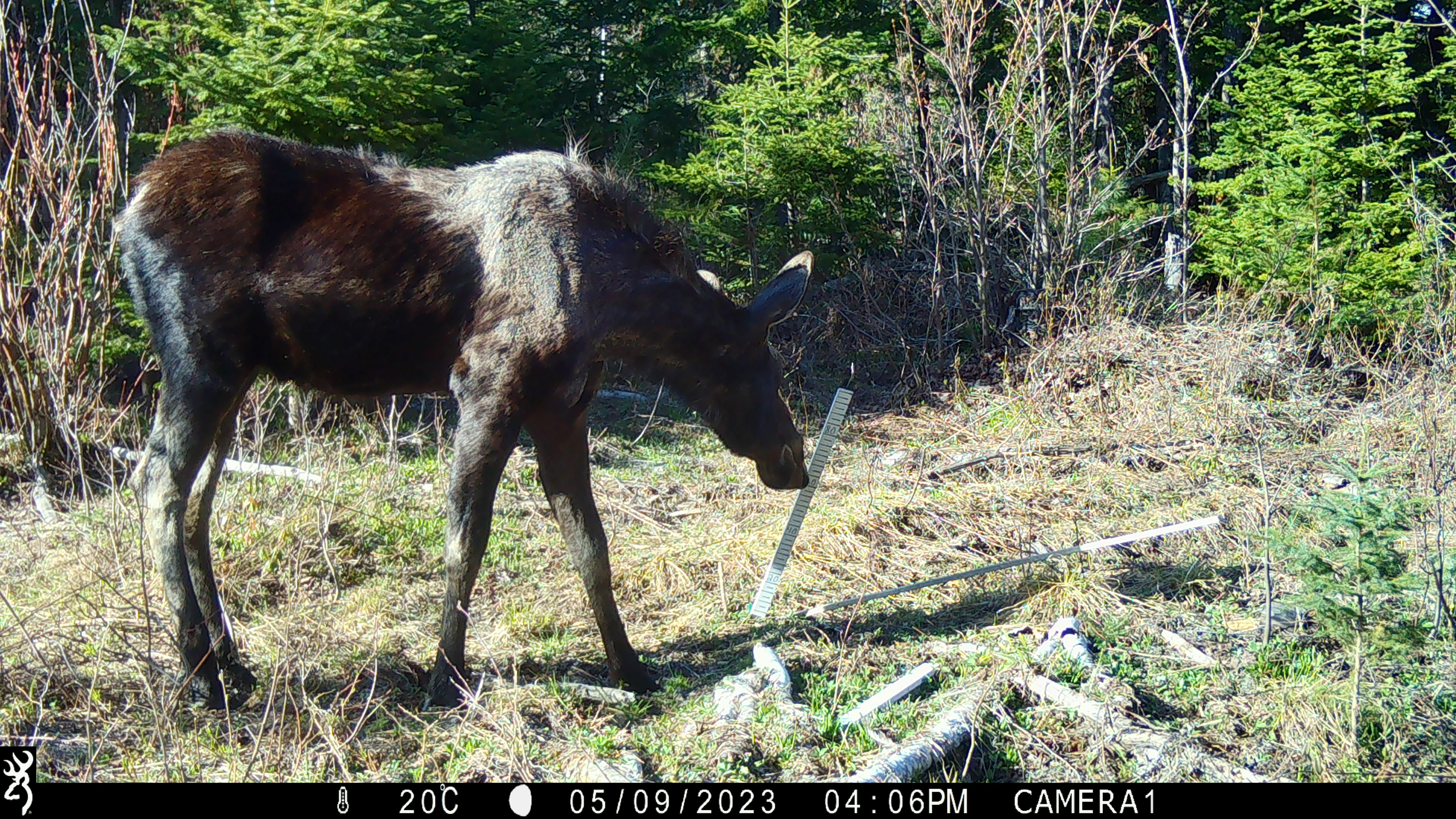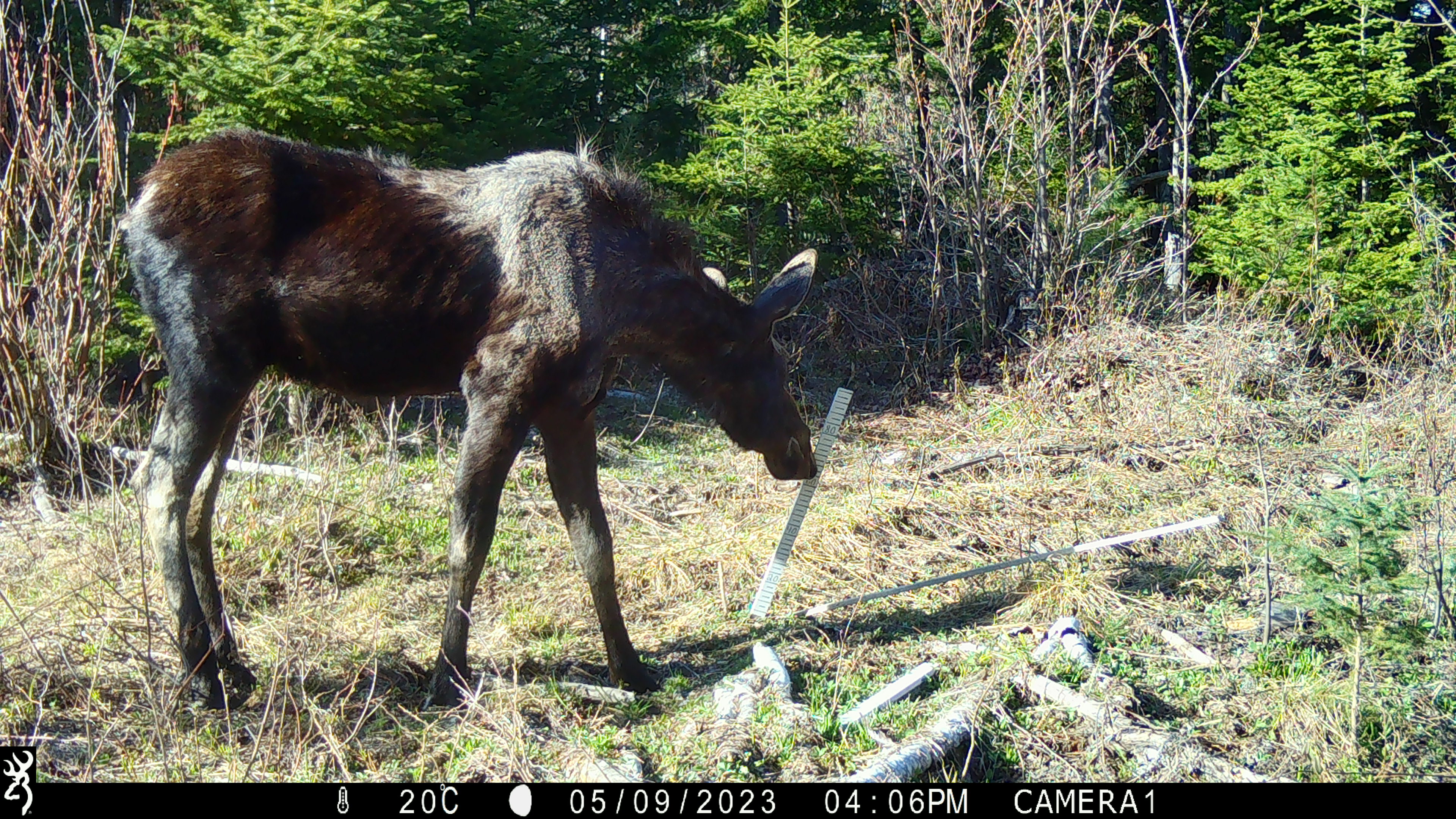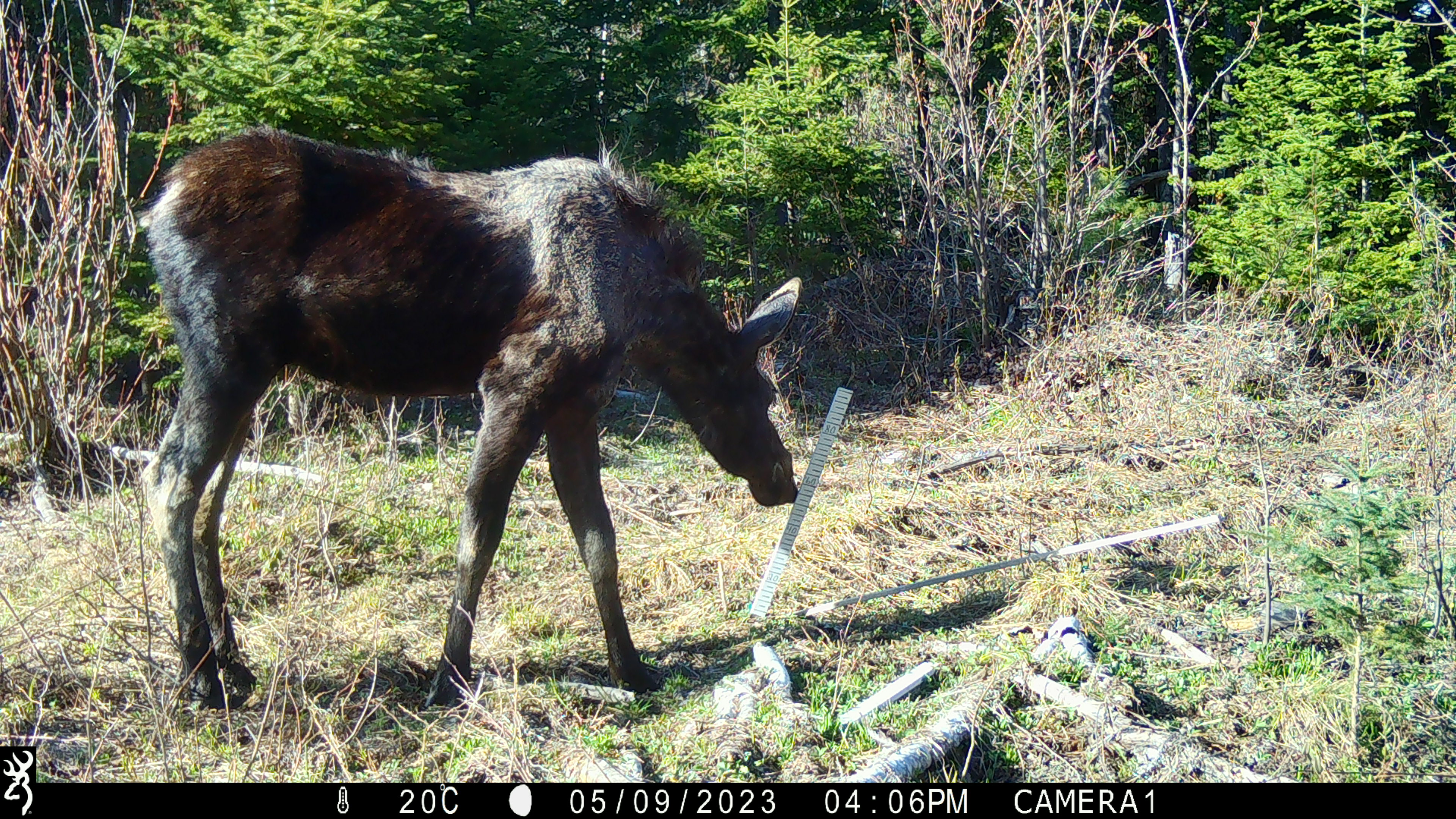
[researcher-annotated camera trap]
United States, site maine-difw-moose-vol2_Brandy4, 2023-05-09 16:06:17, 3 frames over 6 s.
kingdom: Animalia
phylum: Chordata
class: Mammalia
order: Artiodactyla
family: Cervidae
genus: Alces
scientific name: Alces alces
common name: moose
Moose (Alces alces).